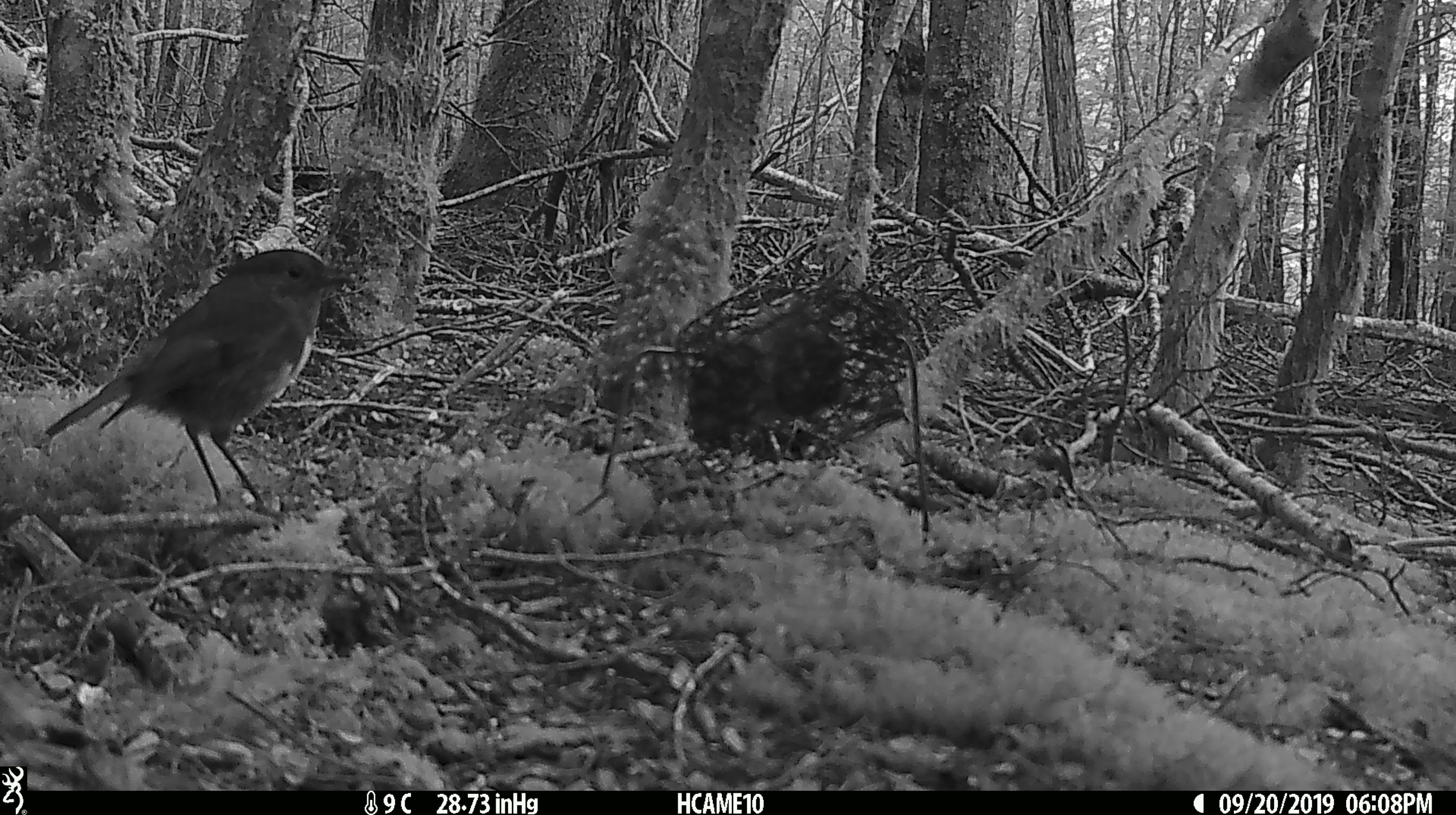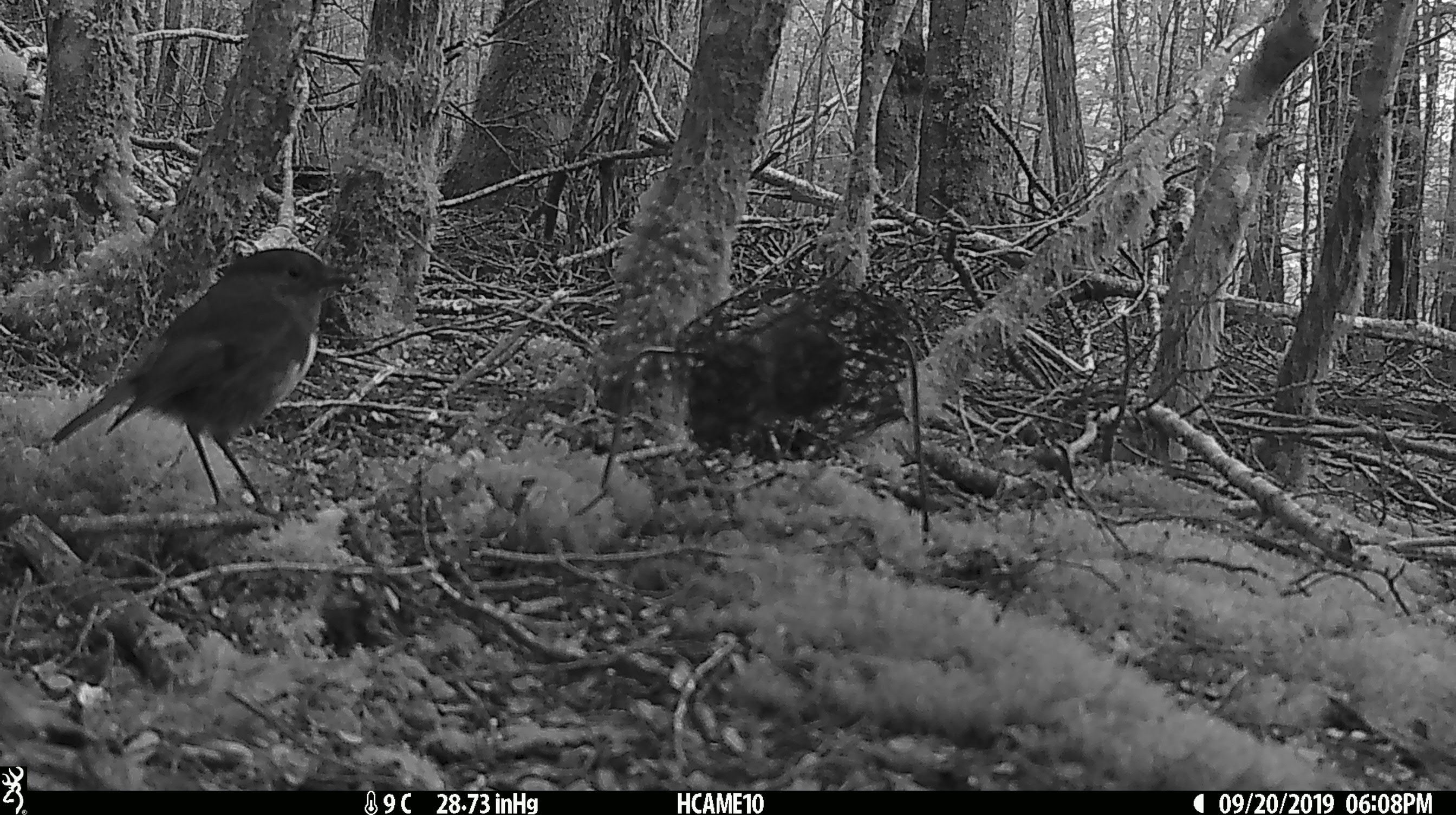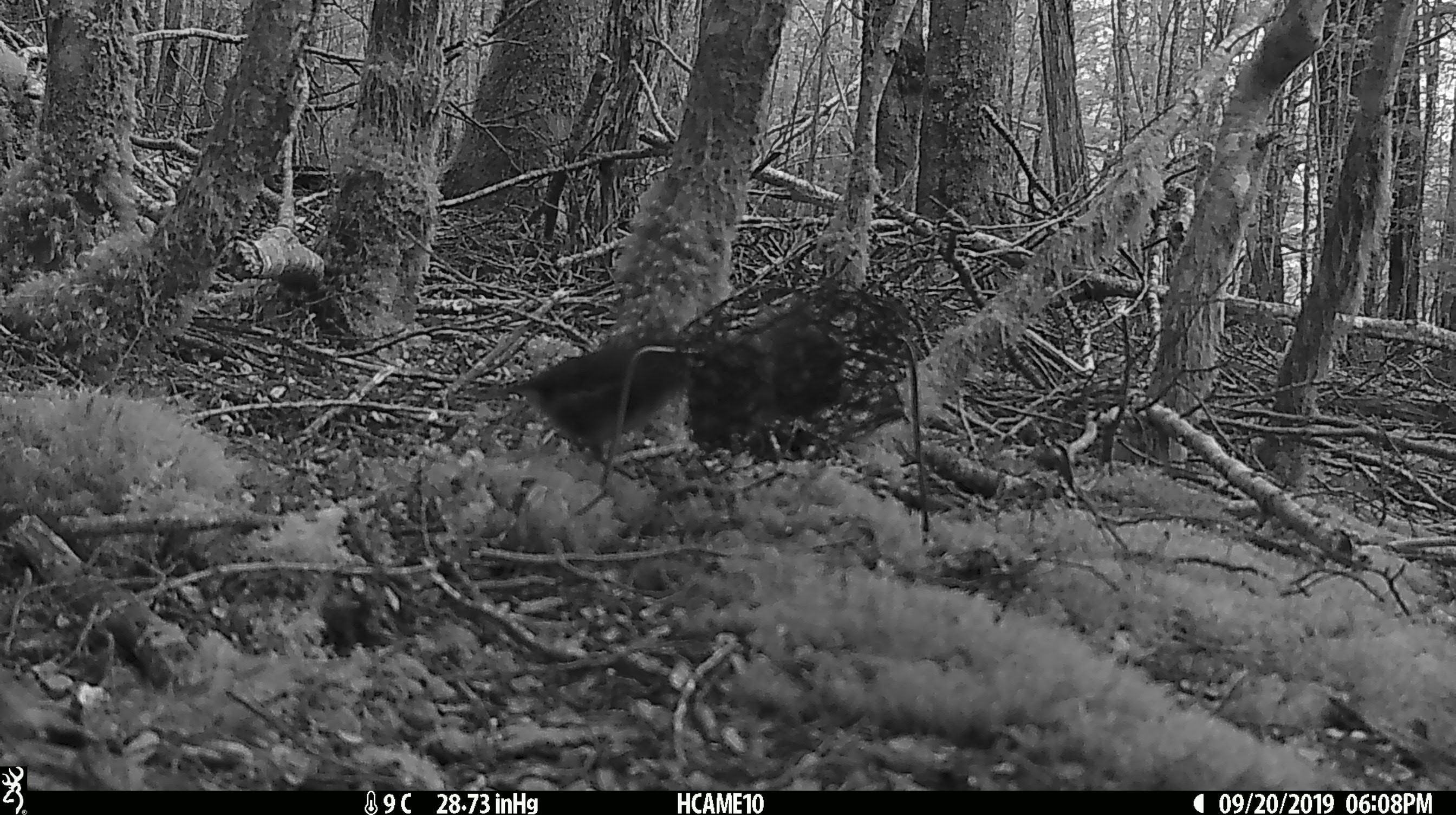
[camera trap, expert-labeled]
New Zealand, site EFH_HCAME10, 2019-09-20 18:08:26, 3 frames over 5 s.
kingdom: Animalia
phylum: Chordata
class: Aves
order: Passeriformes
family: Petroicidae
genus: Petroica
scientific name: Petroica australis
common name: new zealand robin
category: robin